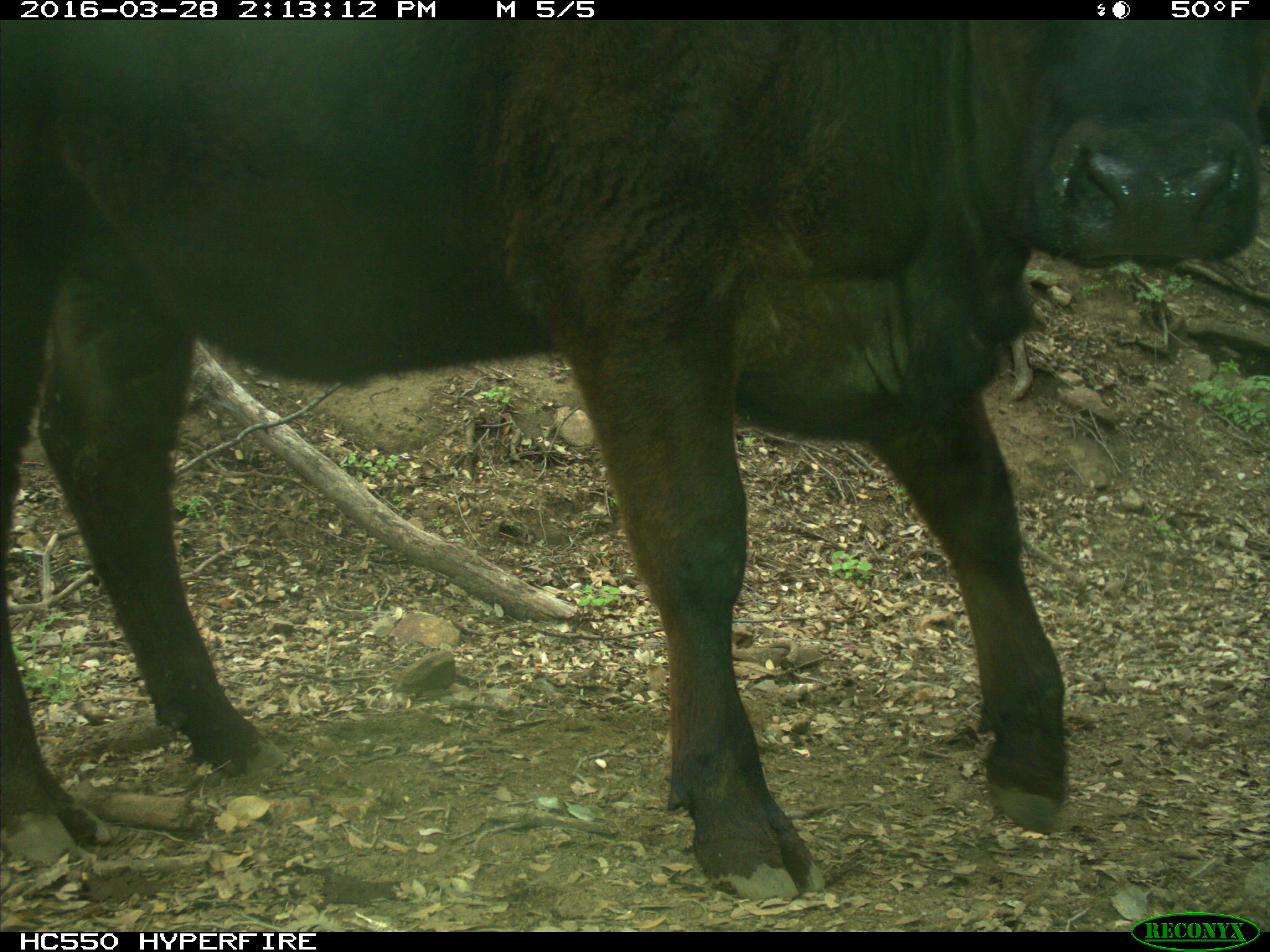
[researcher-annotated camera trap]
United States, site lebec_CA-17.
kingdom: Animalia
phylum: Chordata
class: Mammalia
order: Artiodactyla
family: Bovidae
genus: Bos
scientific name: Bos taurus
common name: domestic cow